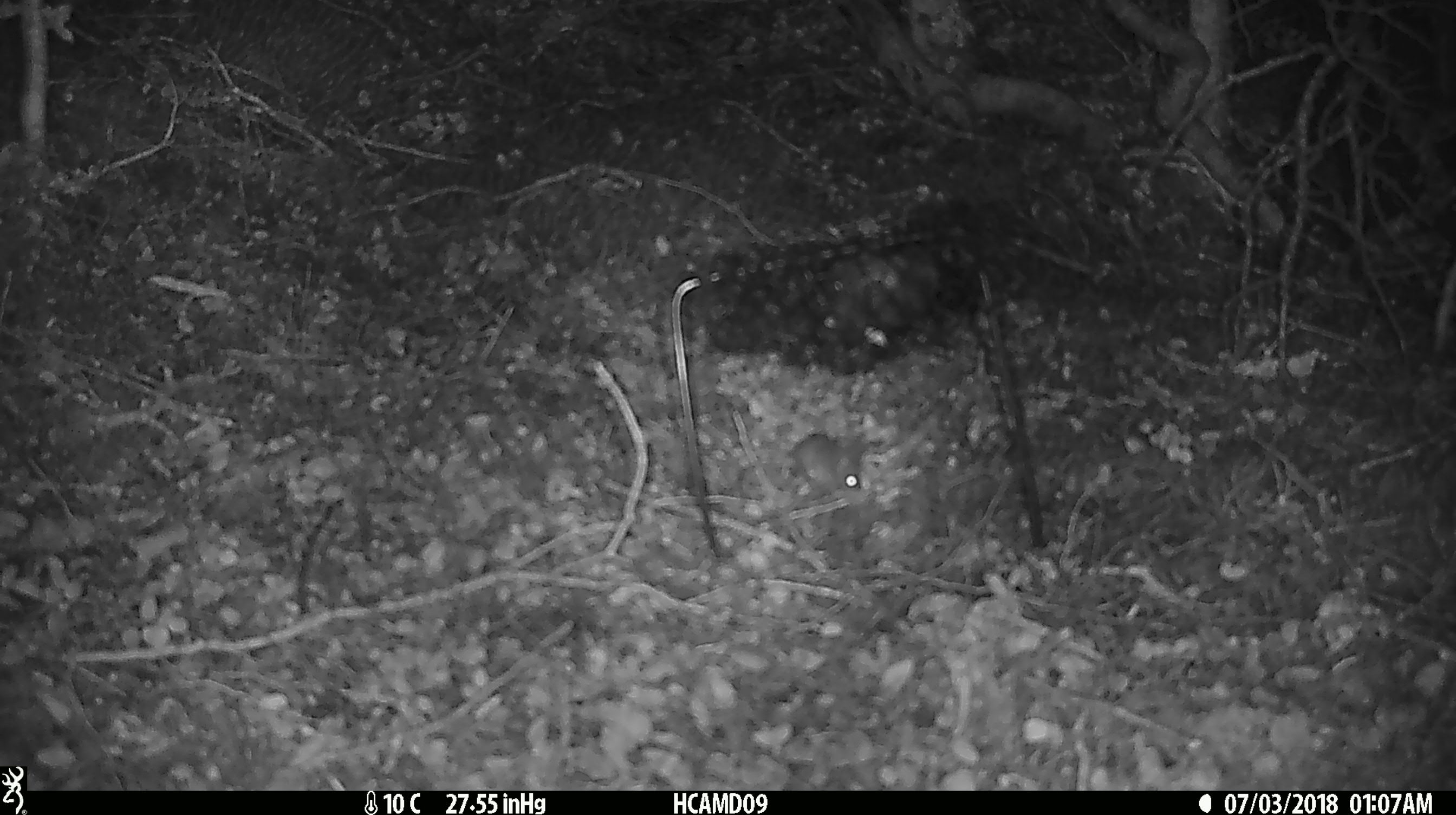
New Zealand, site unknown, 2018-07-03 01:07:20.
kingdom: Animalia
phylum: Chordata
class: Mammalia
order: Rodentia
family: Muridae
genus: Mus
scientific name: Mus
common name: mouse